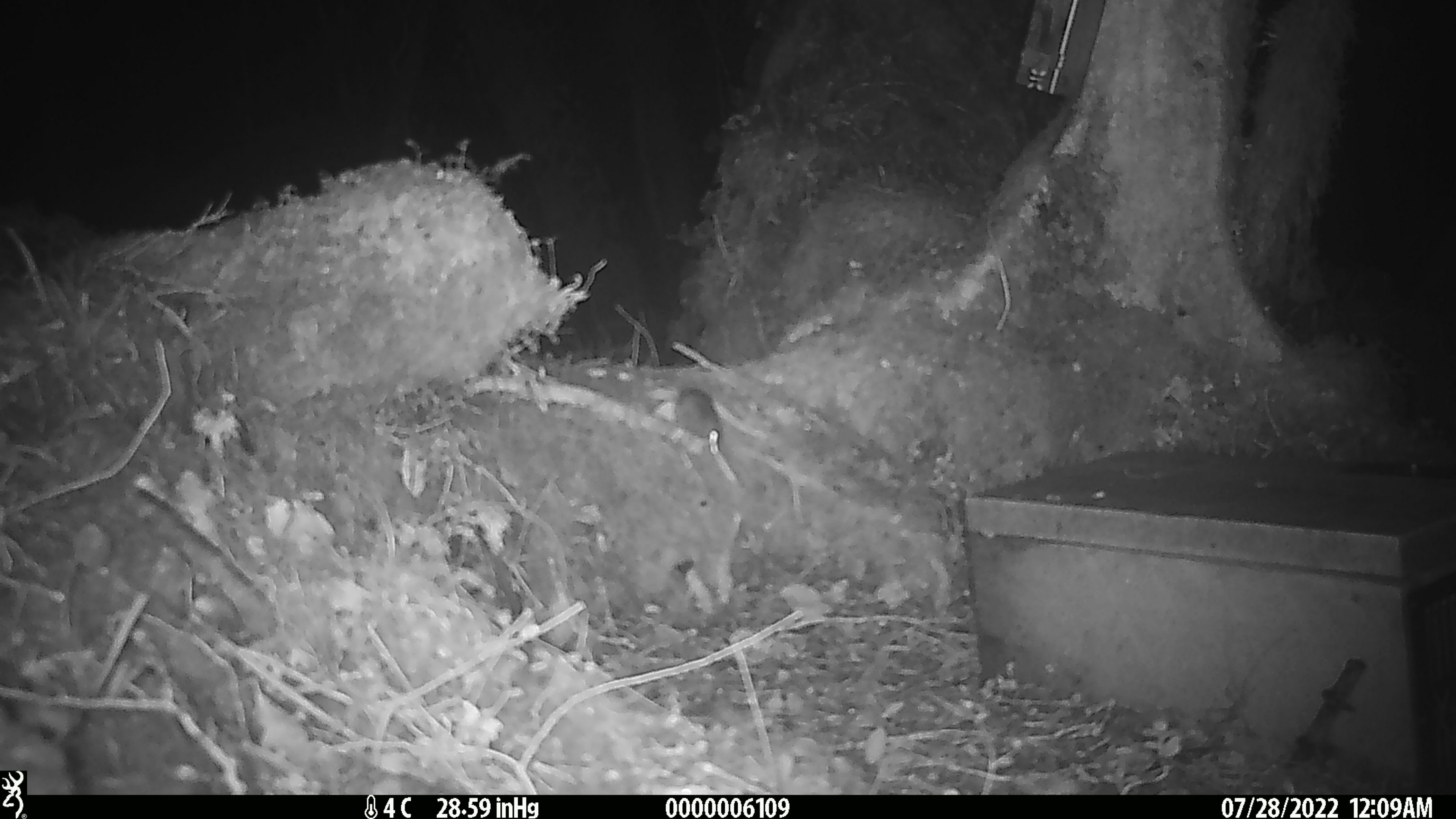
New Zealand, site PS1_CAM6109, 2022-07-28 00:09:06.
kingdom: Animalia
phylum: Chordata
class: Mammalia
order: Rodentia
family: Muridae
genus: Mus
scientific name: Mus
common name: mouse